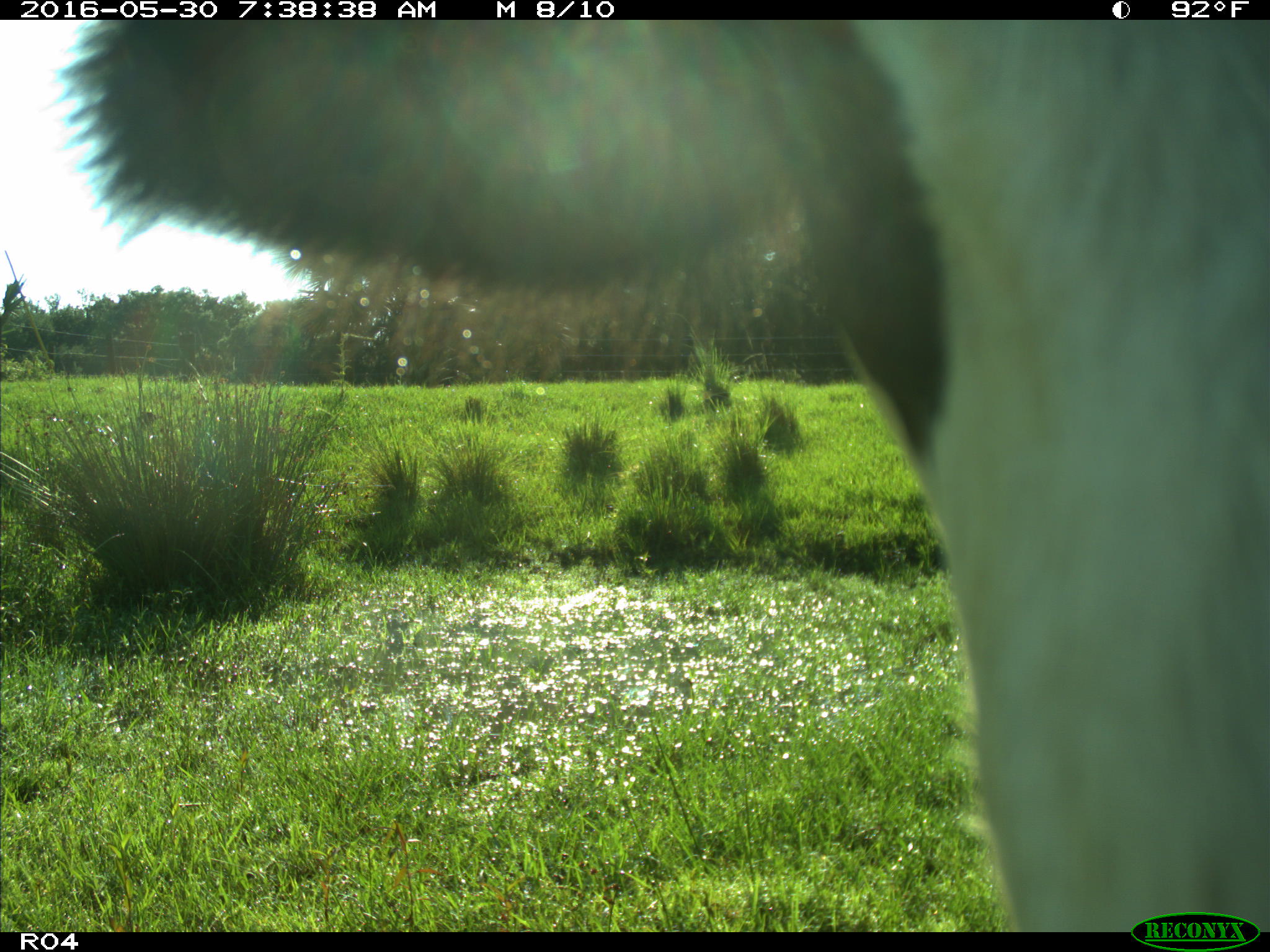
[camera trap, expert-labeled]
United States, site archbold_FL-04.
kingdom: Animalia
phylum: Chordata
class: Mammalia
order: Artiodactyla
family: Bovidae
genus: Bos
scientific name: Bos taurus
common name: domestic cow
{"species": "Bos taurus (domestic cow)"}